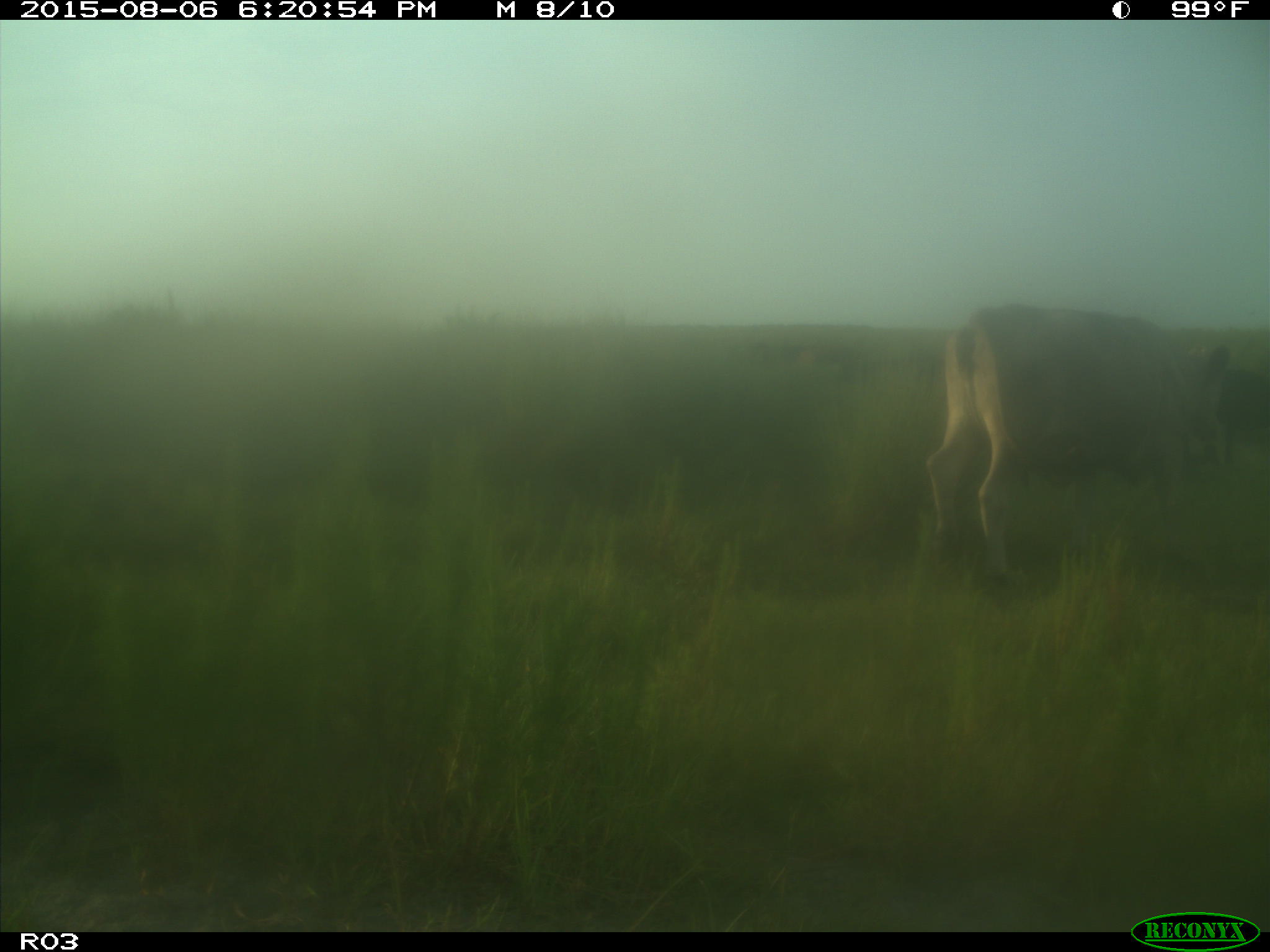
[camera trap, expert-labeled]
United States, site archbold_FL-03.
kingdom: Animalia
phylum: Chordata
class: Mammalia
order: Artiodactyla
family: Bovidae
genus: Bos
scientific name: Bos taurus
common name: domestic cow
Bos taurus (domestic cow).